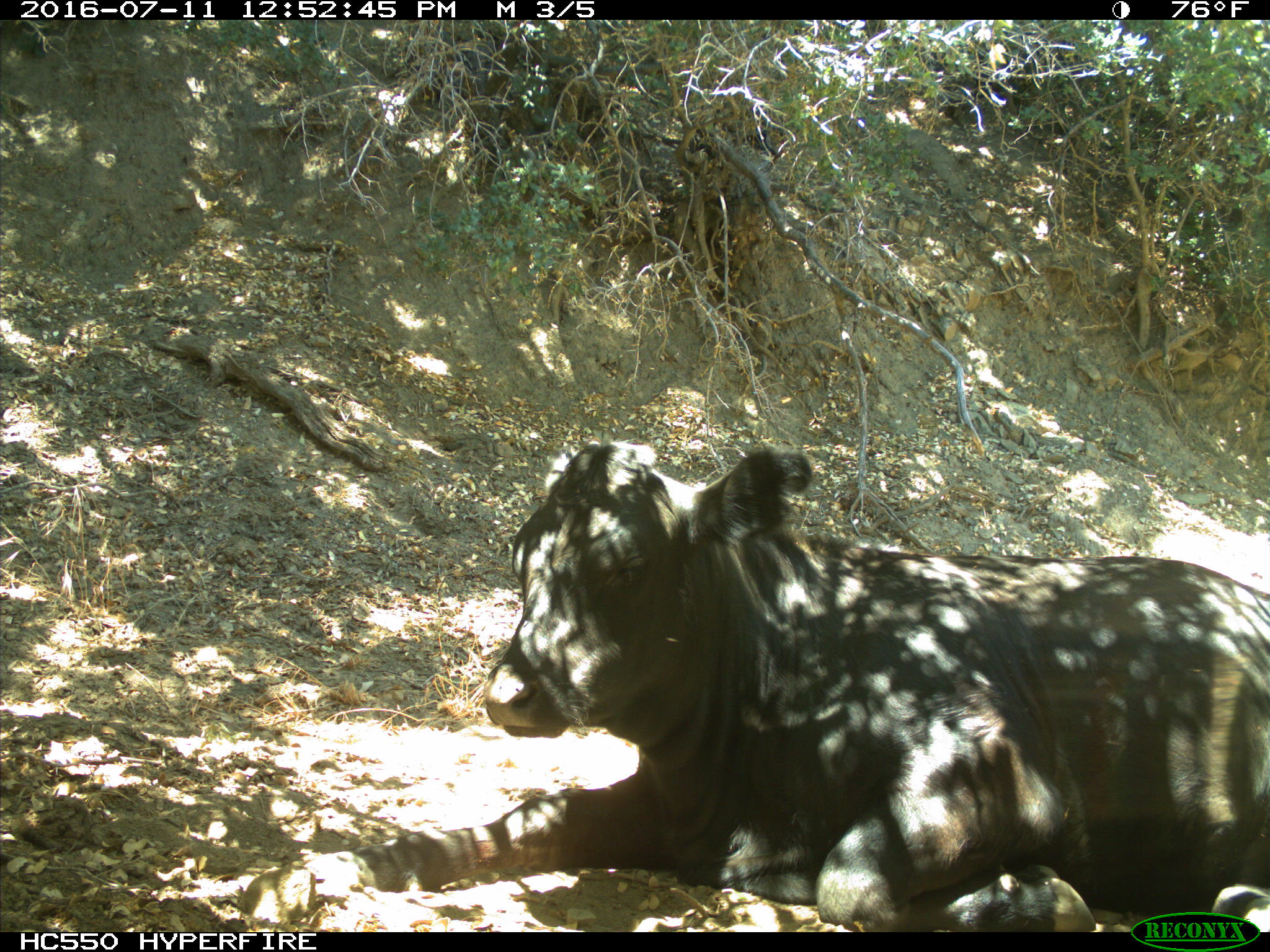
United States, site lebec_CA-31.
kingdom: Animalia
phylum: Chordata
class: Mammalia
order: Artiodactyla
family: Bovidae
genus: Bos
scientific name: Bos taurus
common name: domestic cow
Bos taurus (domestic cow).